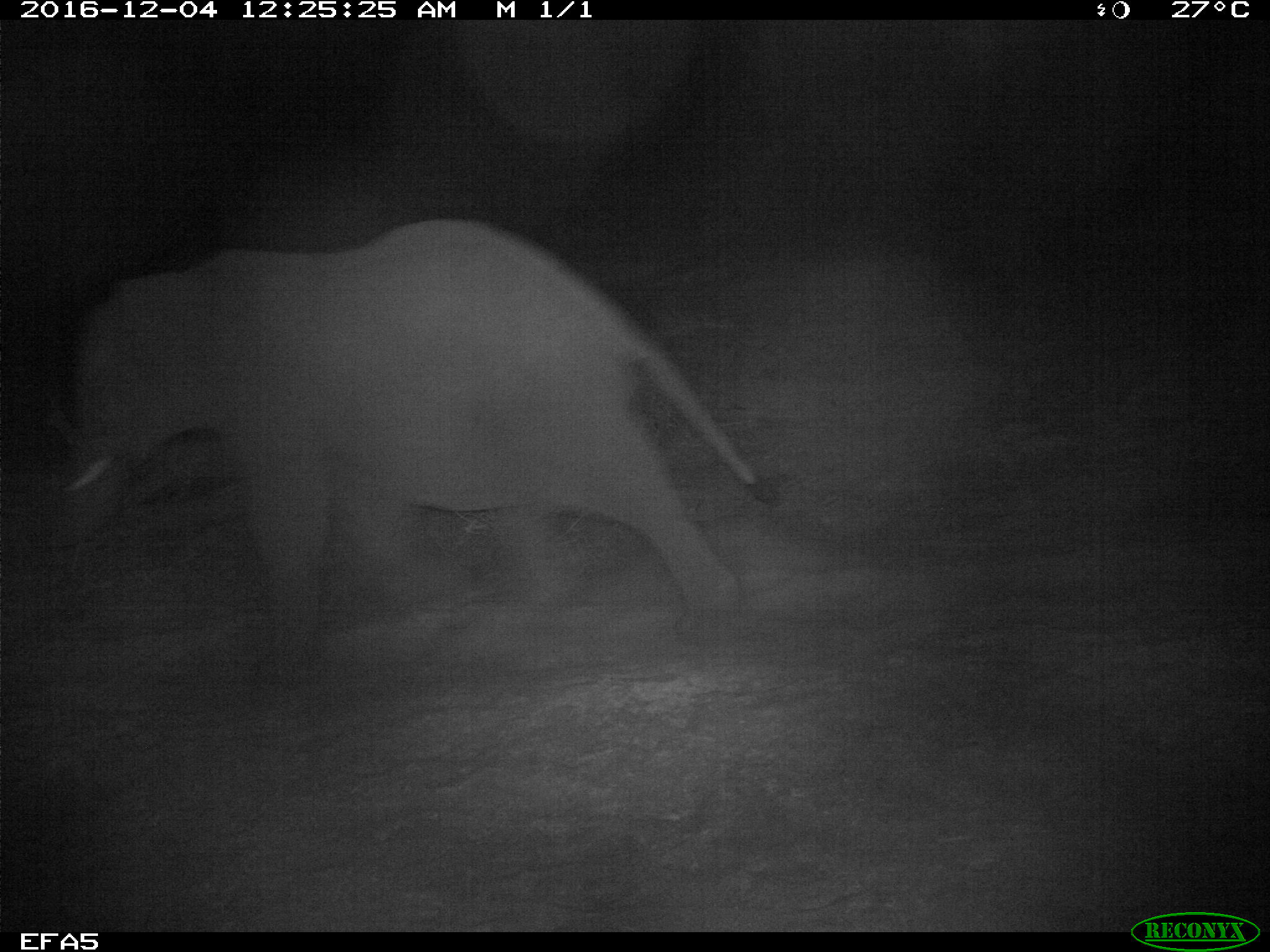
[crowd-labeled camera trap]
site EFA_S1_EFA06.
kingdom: Animalia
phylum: Chordata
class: Mammalia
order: Proboscidea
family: Elephantidae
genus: Loxodonta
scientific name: Loxodonta africana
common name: african bush elephant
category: elephant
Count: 1.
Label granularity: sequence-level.